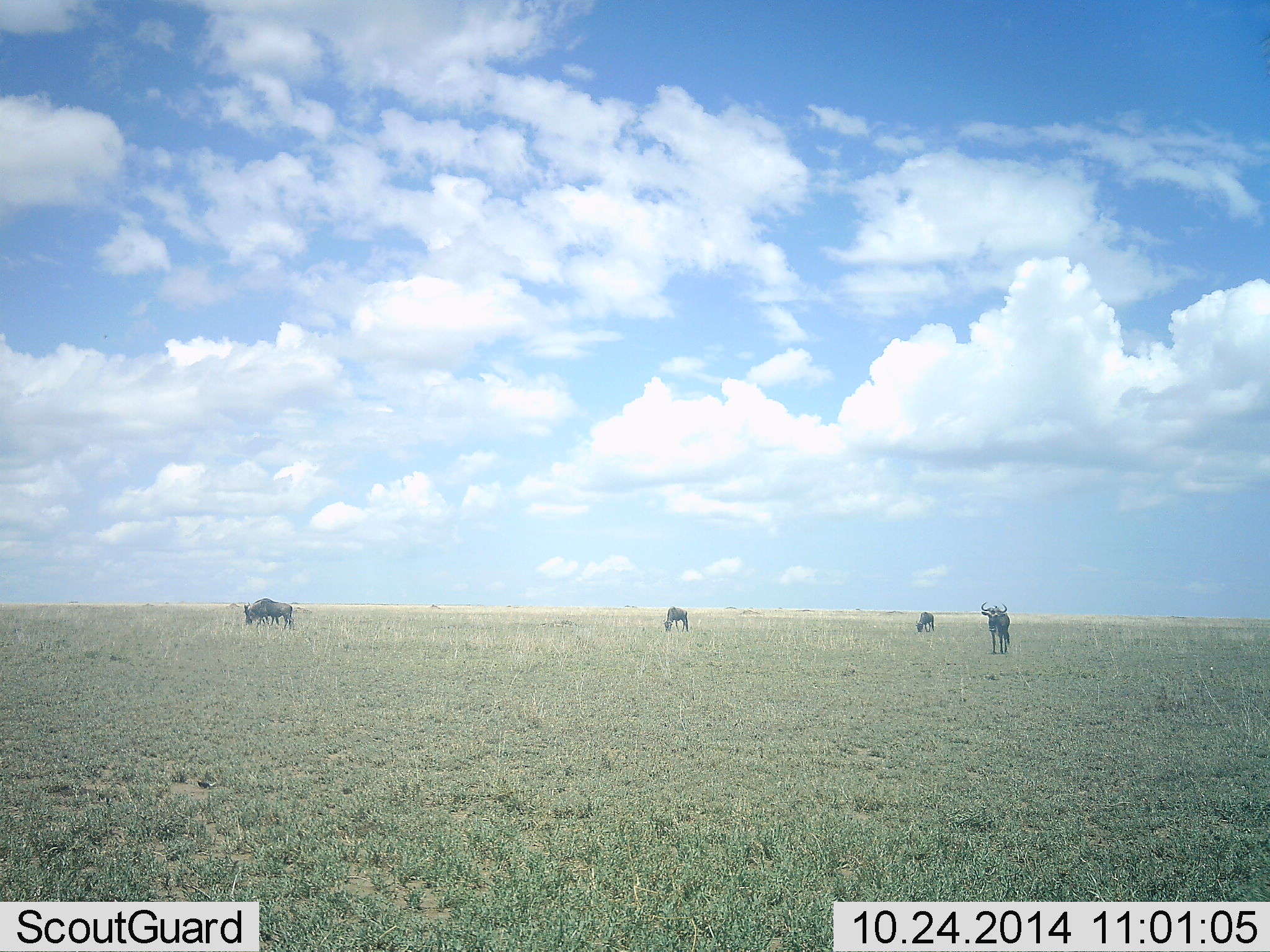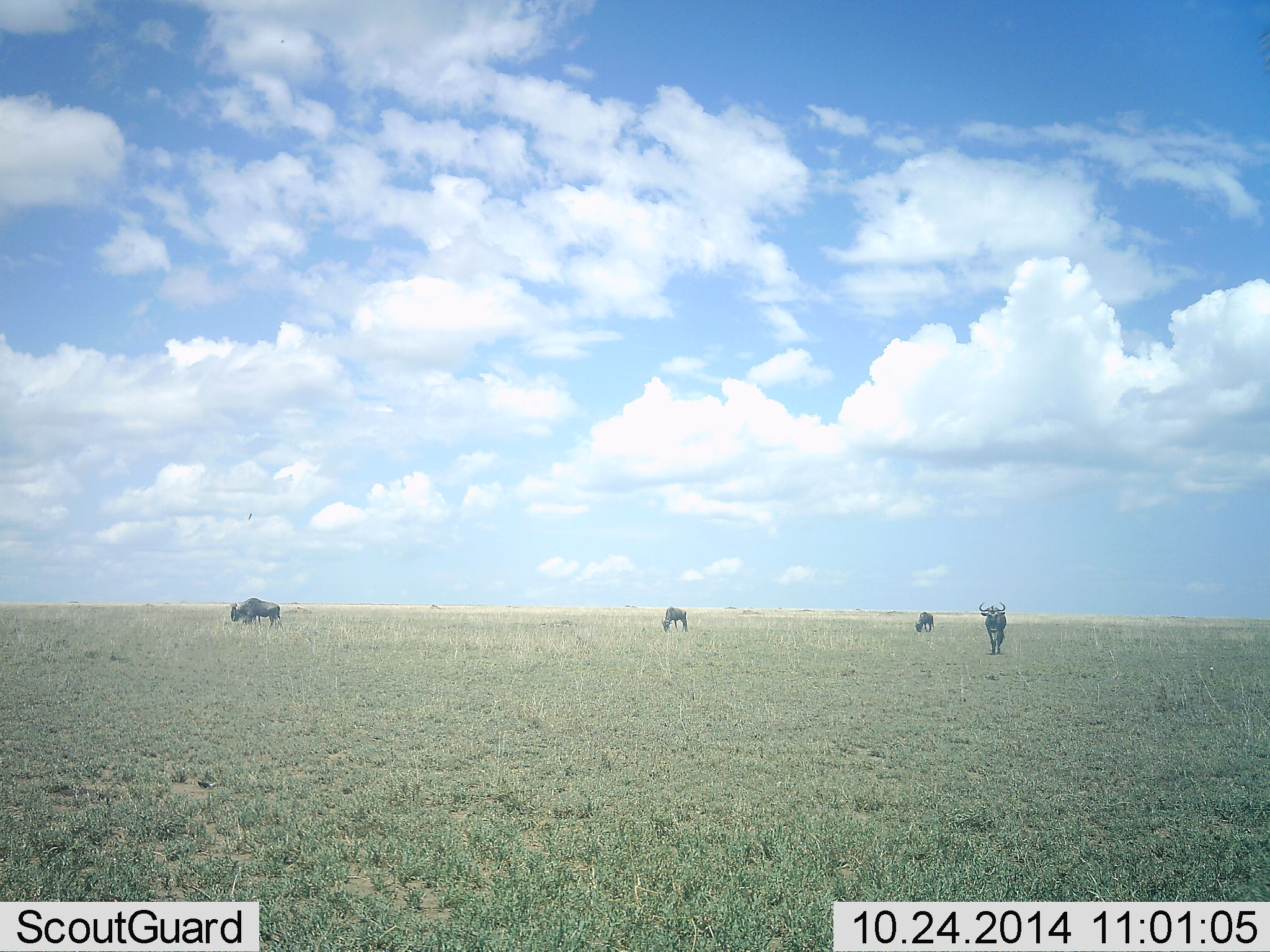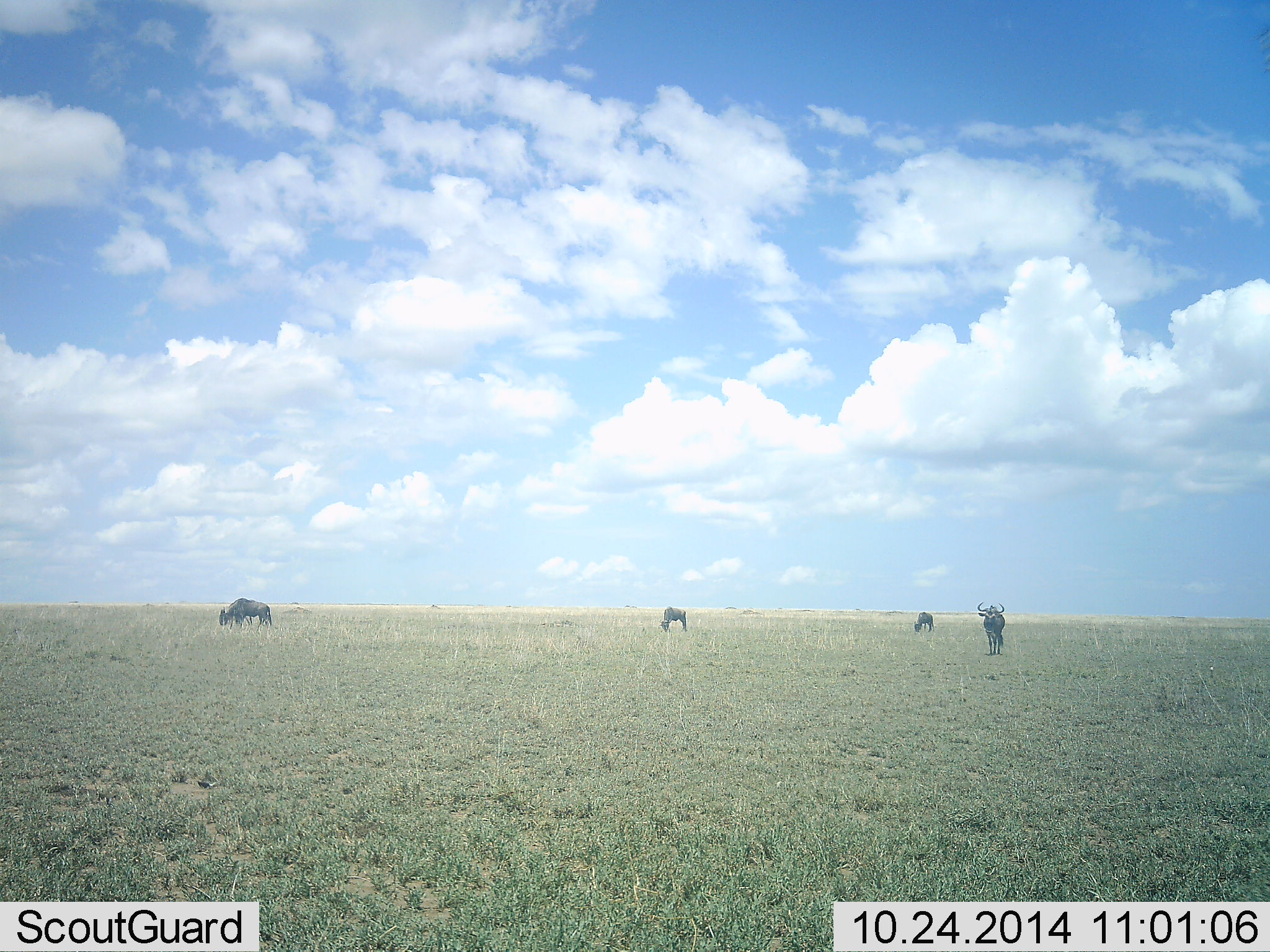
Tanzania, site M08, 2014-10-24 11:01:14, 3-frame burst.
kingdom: Animalia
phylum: Chordata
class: Mammalia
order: Artiodactyla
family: Bovidae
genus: Connochaetes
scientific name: Connochaetes taurinus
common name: blue wildebeest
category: wildebeest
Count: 4.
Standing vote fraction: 50%.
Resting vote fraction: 0%.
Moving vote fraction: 70%.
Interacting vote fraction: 0%.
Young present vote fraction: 0%.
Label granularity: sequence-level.